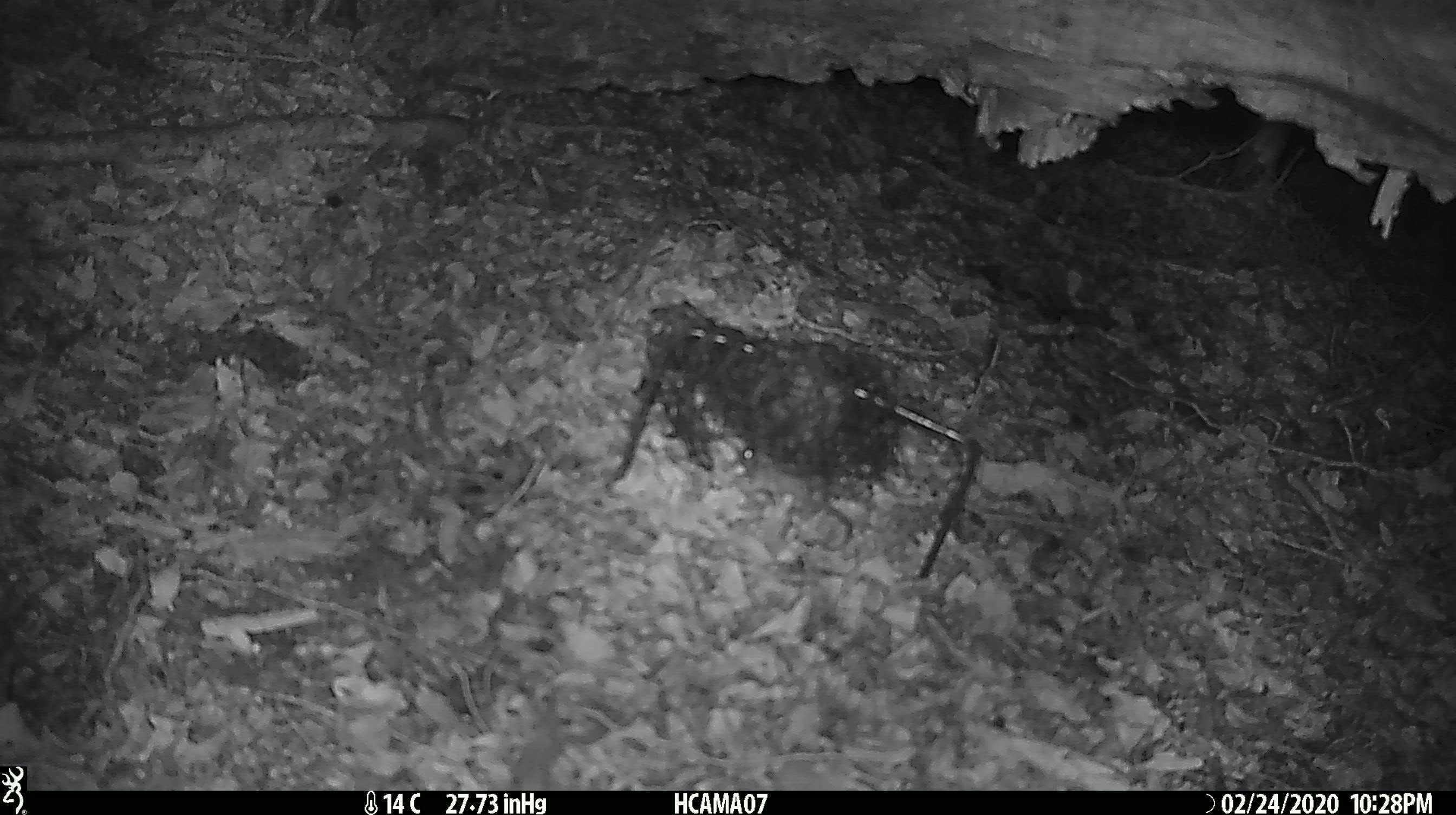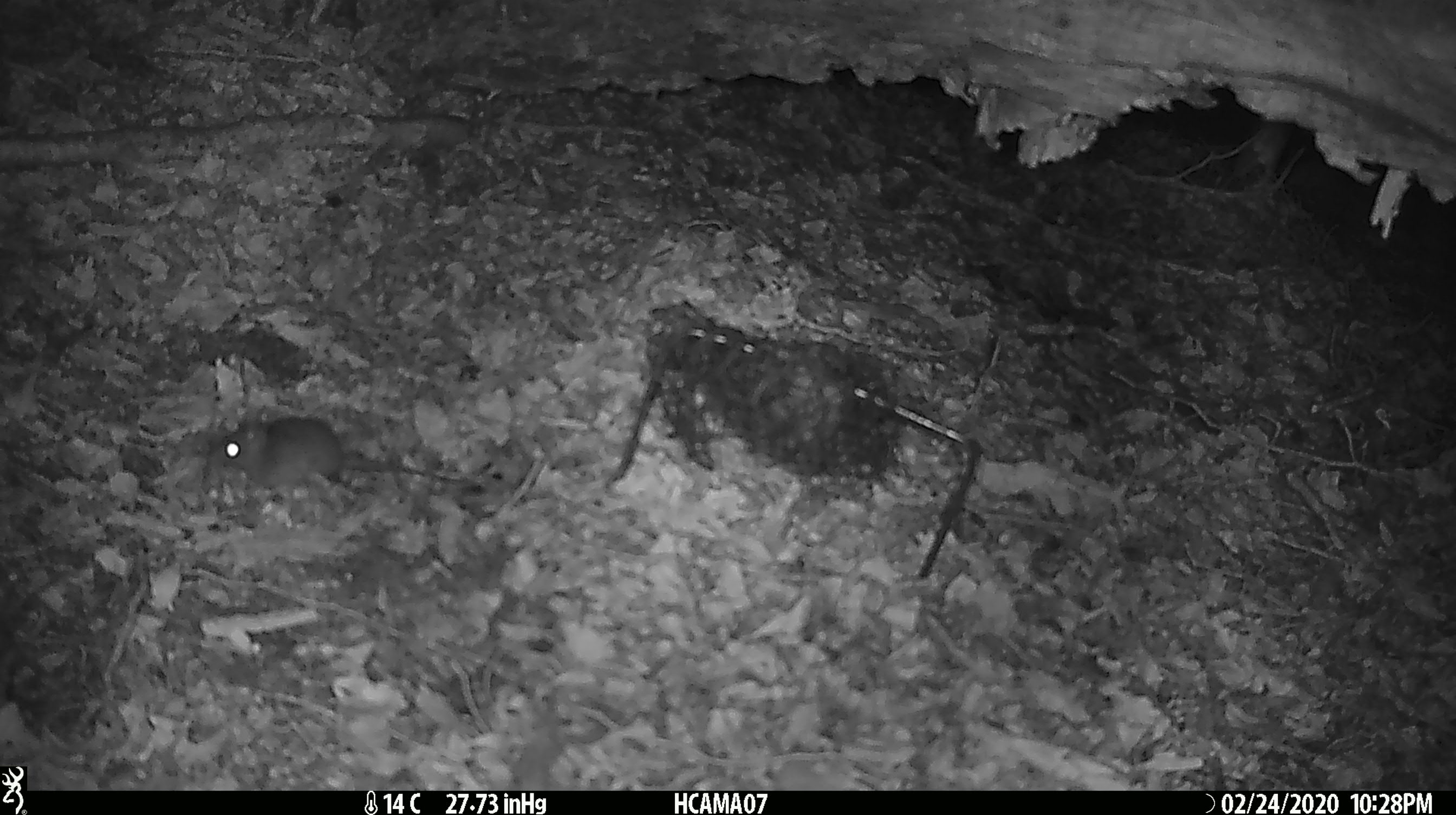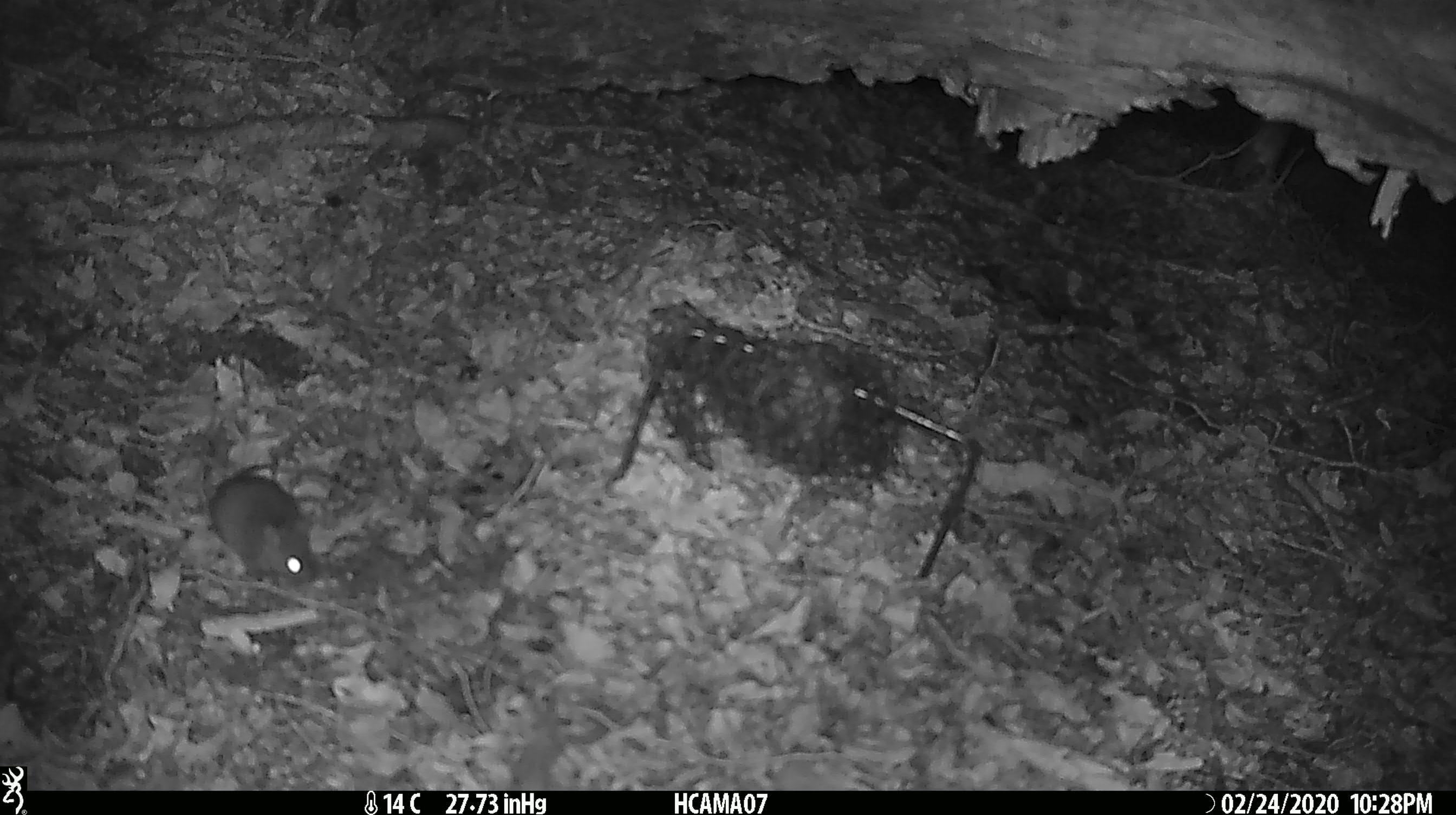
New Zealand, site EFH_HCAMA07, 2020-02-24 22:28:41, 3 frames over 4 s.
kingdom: Animalia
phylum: Chordata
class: Mammalia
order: Rodentia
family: Muridae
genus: Mus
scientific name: Mus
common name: mouse